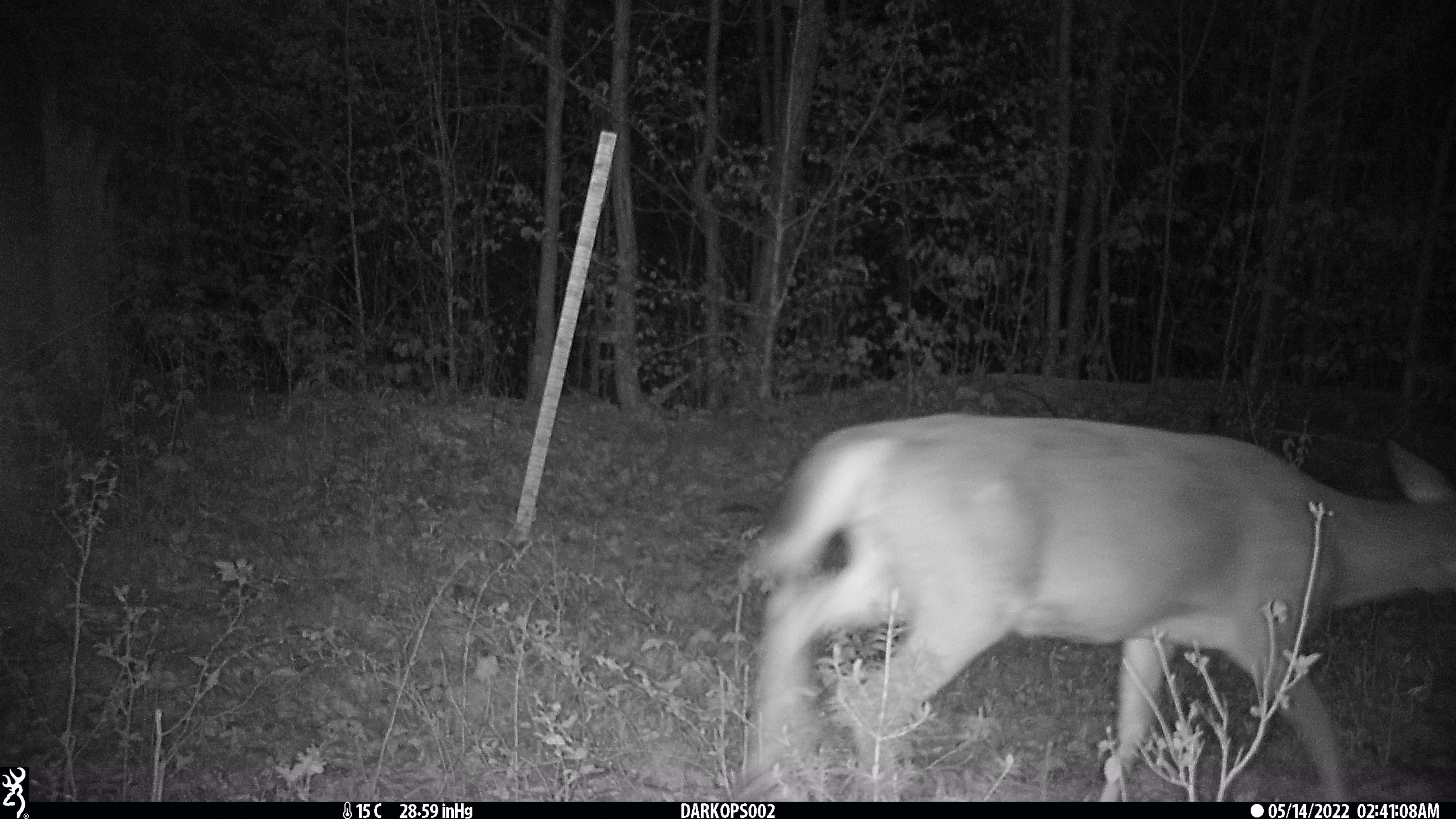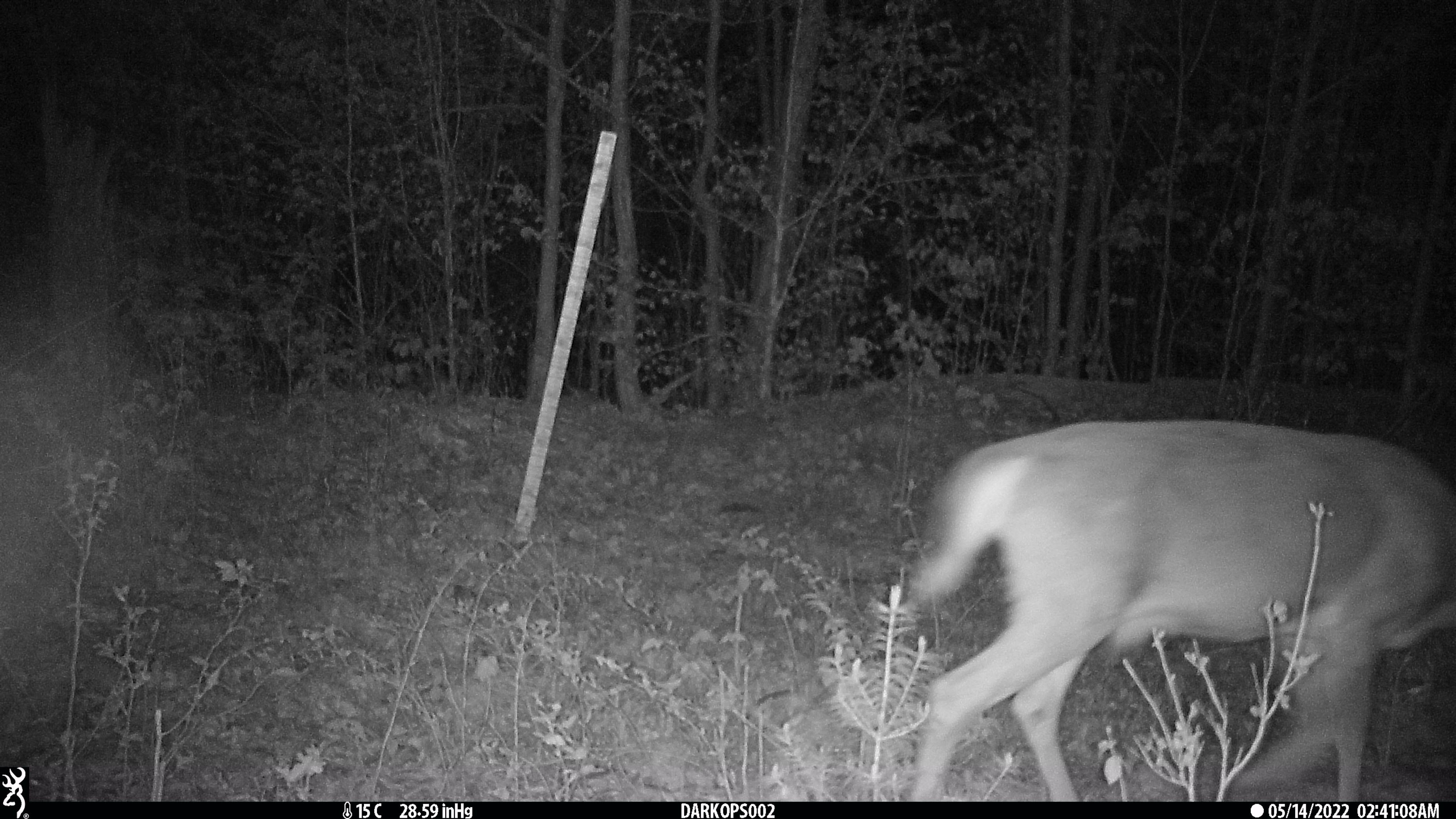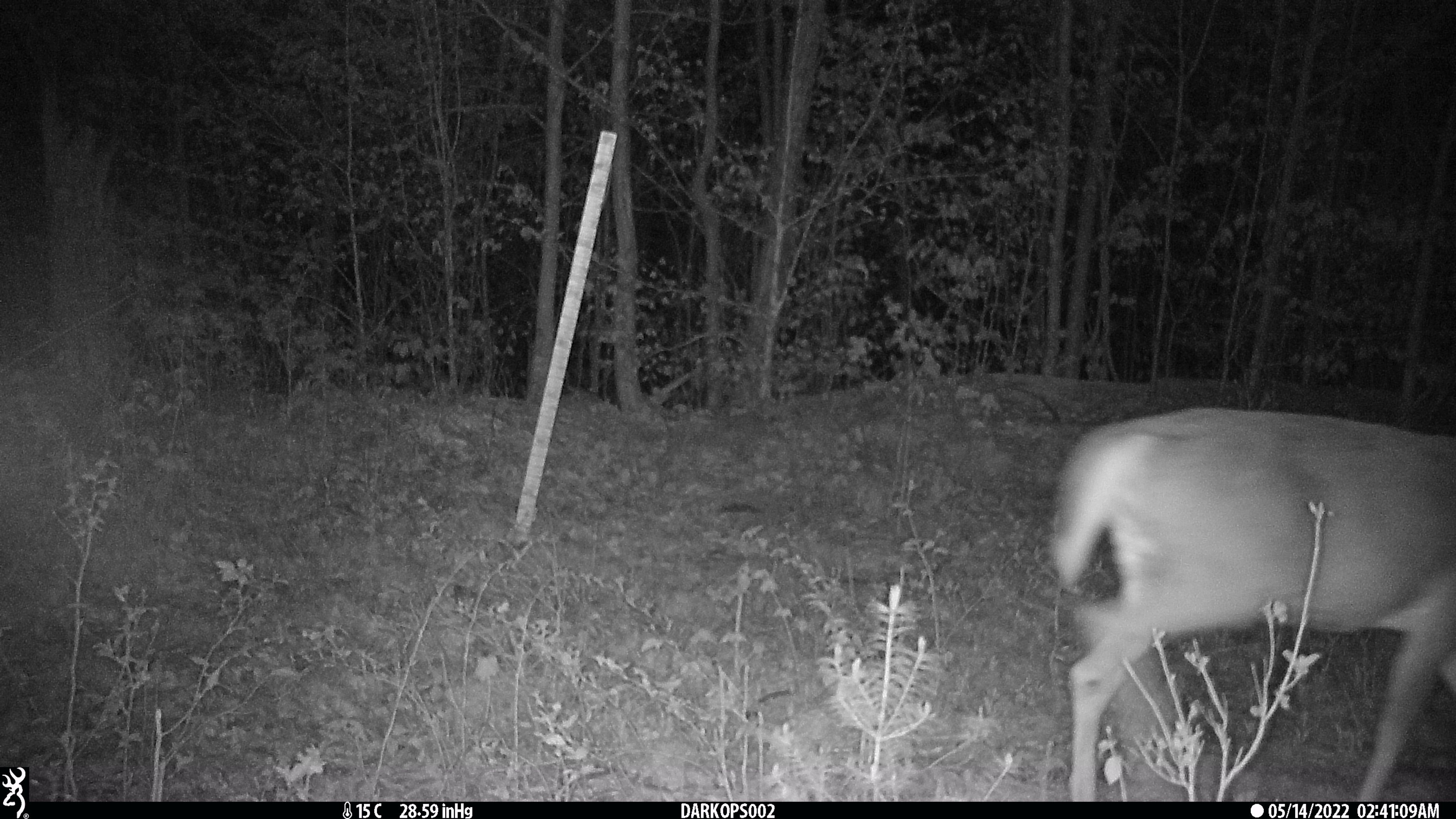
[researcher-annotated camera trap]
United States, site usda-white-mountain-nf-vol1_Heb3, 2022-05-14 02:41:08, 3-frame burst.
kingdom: Animalia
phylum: Chordata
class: Mammalia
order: Artiodactyla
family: Cervidae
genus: Odocoileus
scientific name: Odocoileus virginianus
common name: white-tailed deer